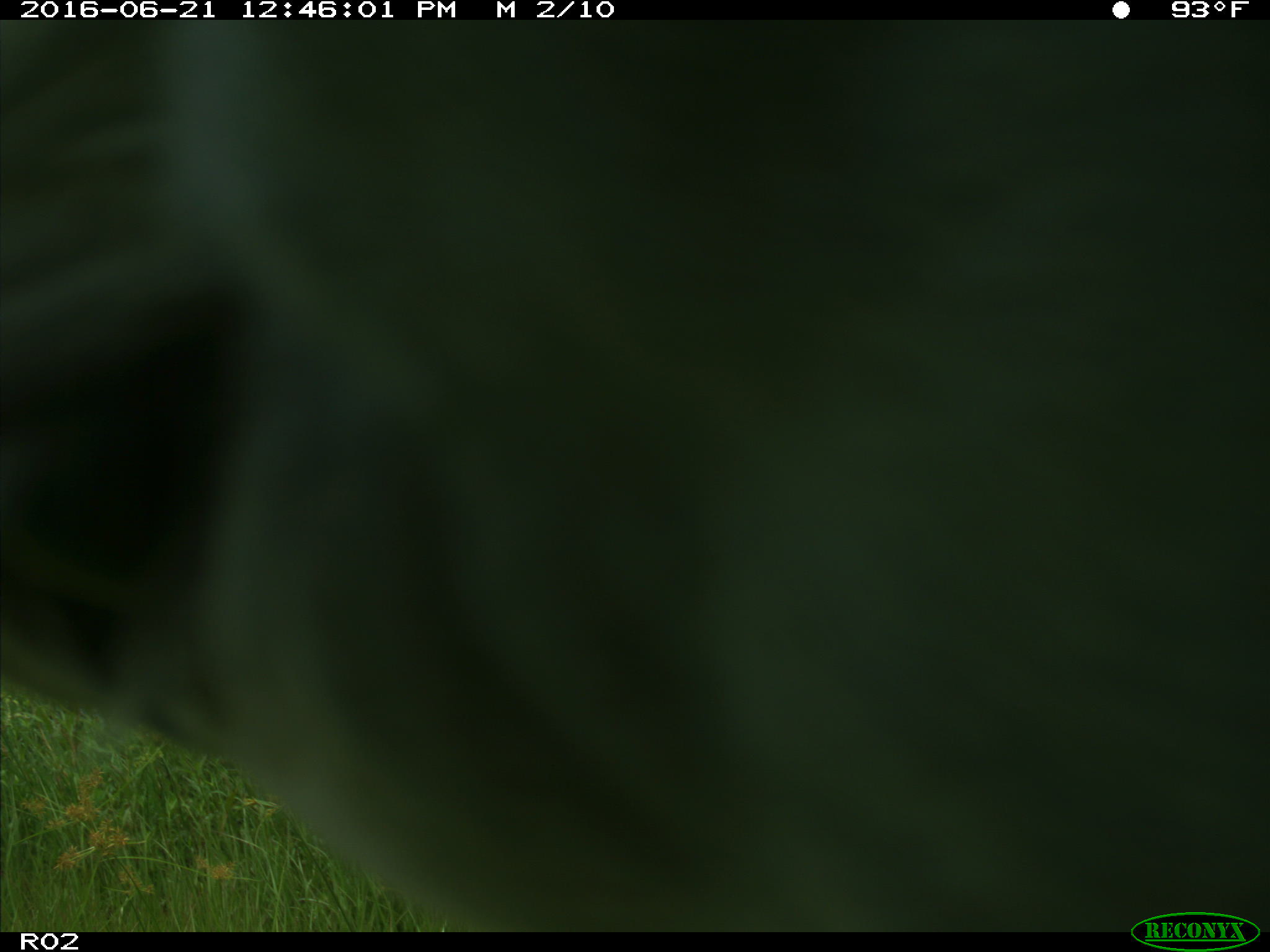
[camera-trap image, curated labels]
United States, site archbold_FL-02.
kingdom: Animalia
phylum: Chordata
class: Mammalia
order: Artiodactyla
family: Bovidae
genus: Bos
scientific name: Bos taurus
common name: domestic cow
Bos taurus (domestic cow).